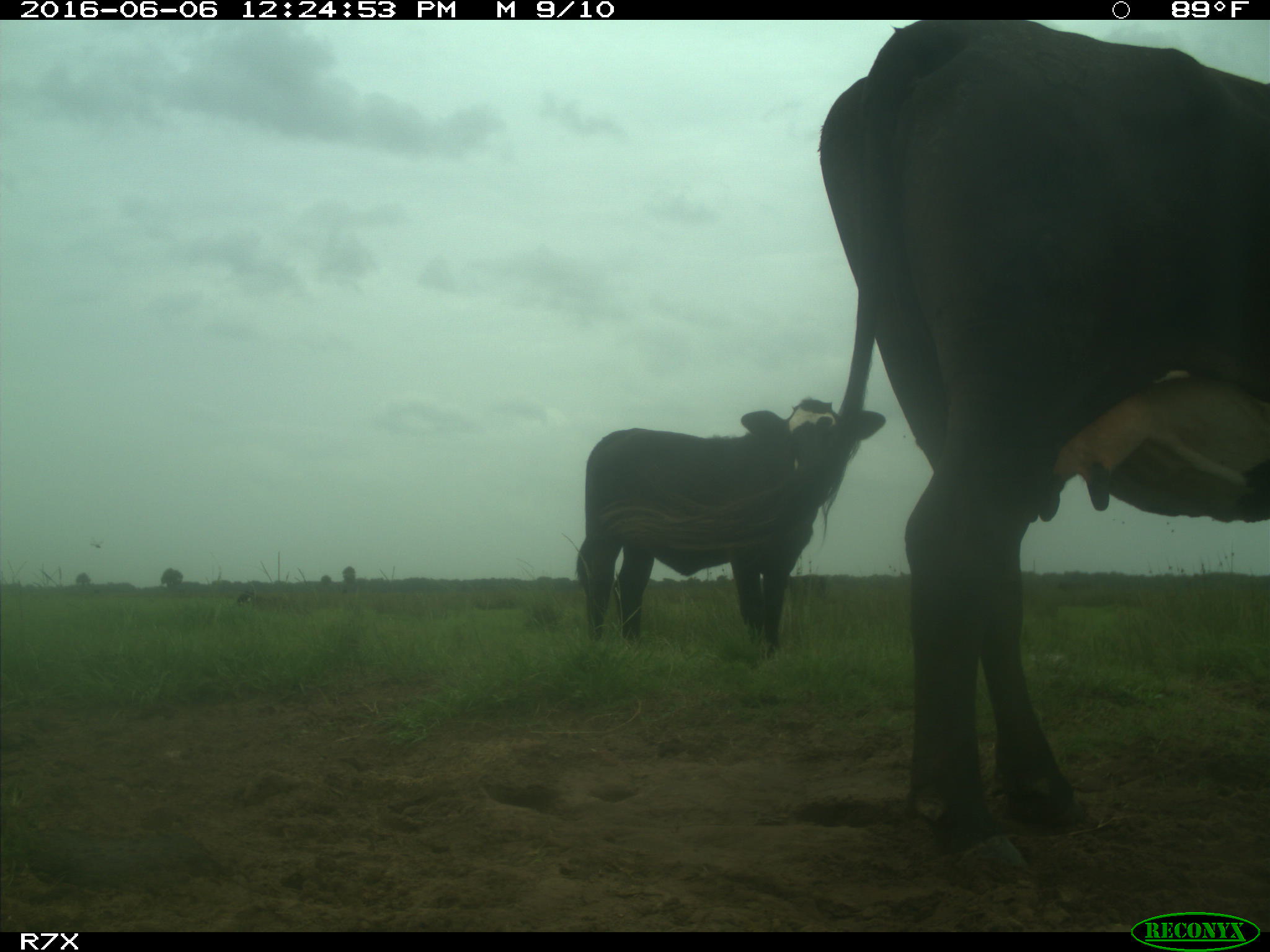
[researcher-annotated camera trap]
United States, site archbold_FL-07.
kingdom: Animalia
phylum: Chordata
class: Mammalia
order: Artiodactyla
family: Bovidae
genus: Bos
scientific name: Bos taurus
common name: domestic cow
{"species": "Bos taurus (domestic cow)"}